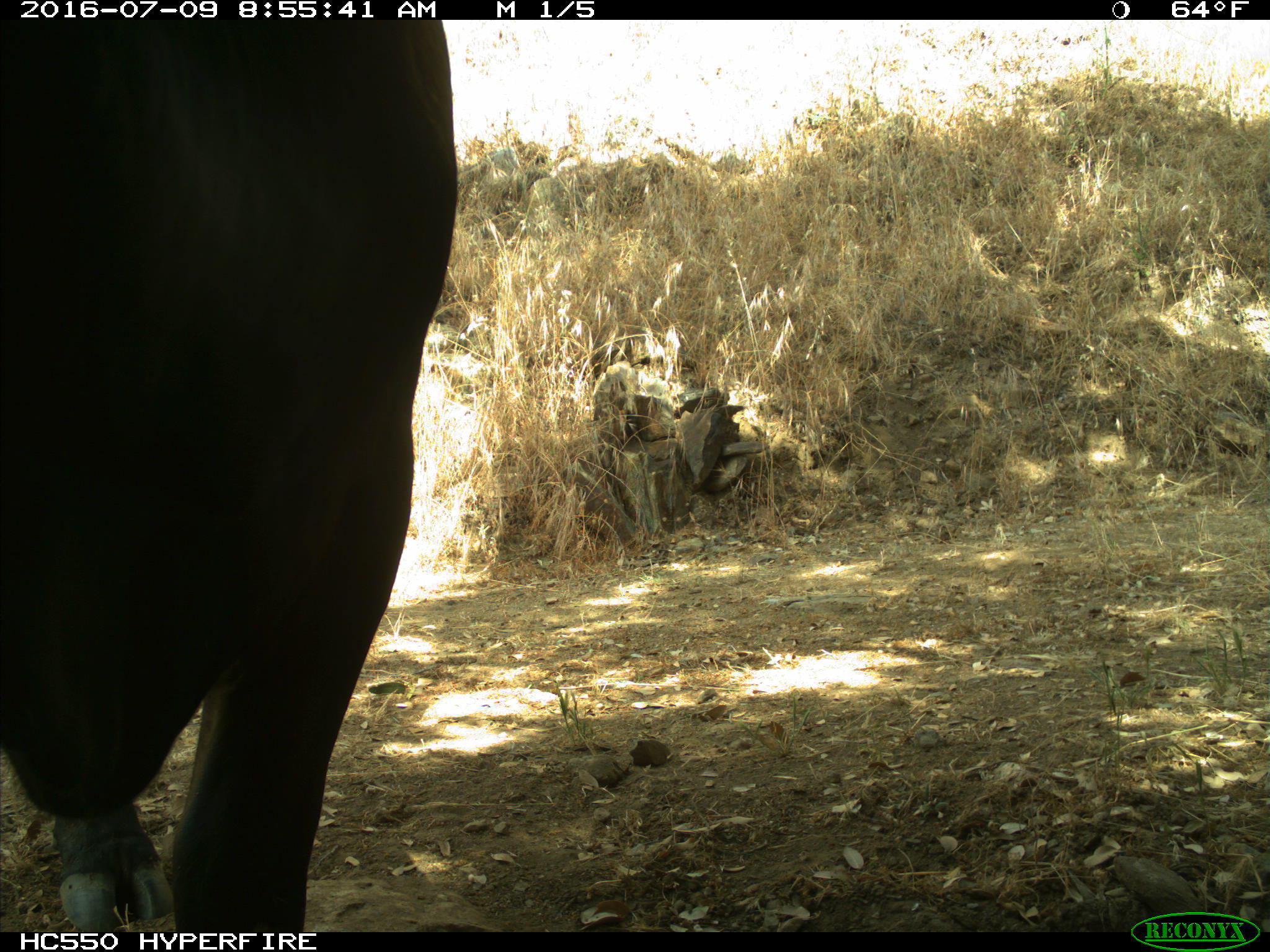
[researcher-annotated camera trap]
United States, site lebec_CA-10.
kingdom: Animalia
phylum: Chordata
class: Mammalia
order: Artiodactyla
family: Bovidae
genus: Bos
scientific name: Bos taurus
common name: domestic cow